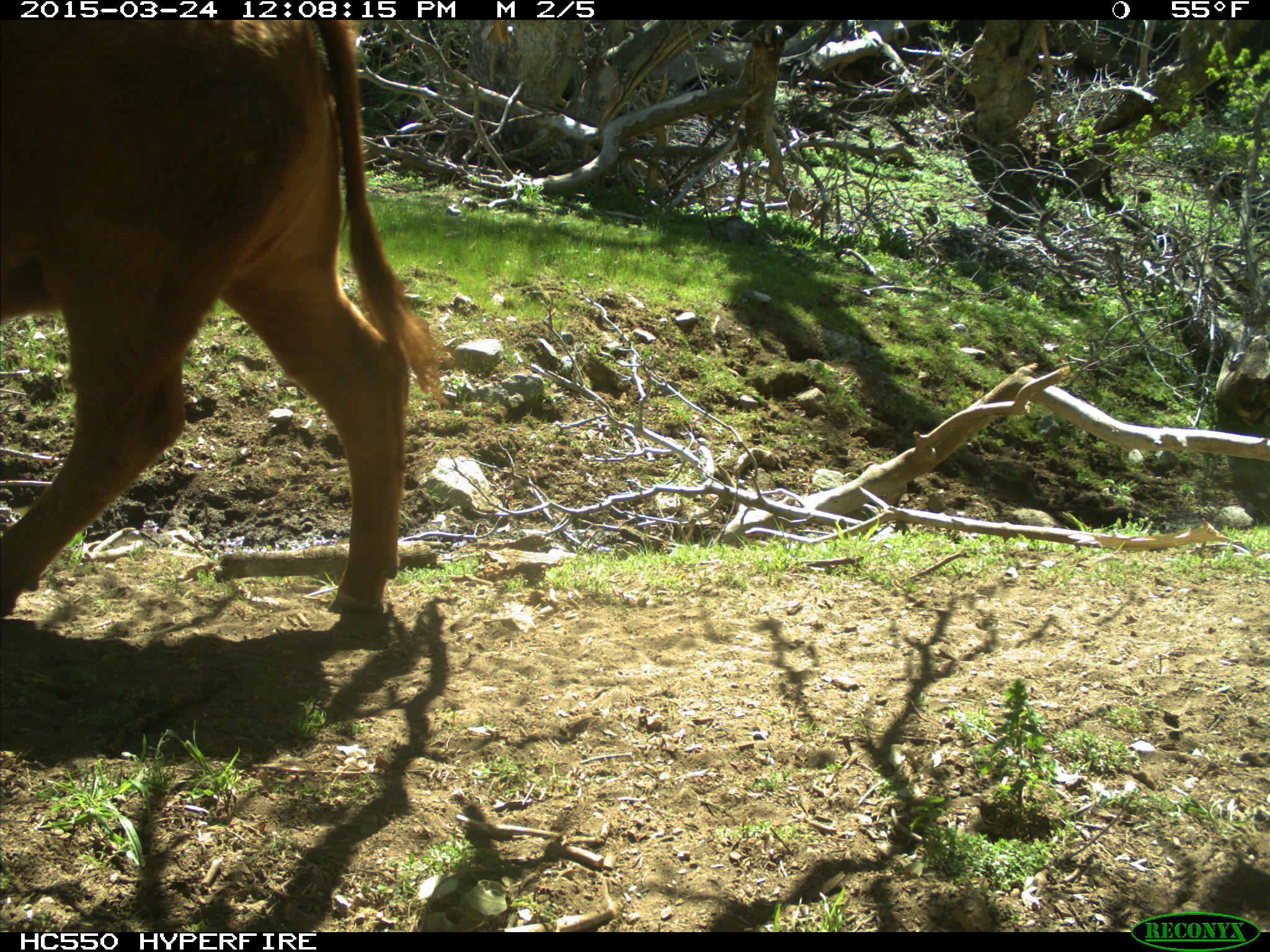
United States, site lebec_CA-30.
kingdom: Animalia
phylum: Chordata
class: Mammalia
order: Artiodactyla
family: Bovidae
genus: Bos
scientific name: Bos taurus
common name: domestic cow